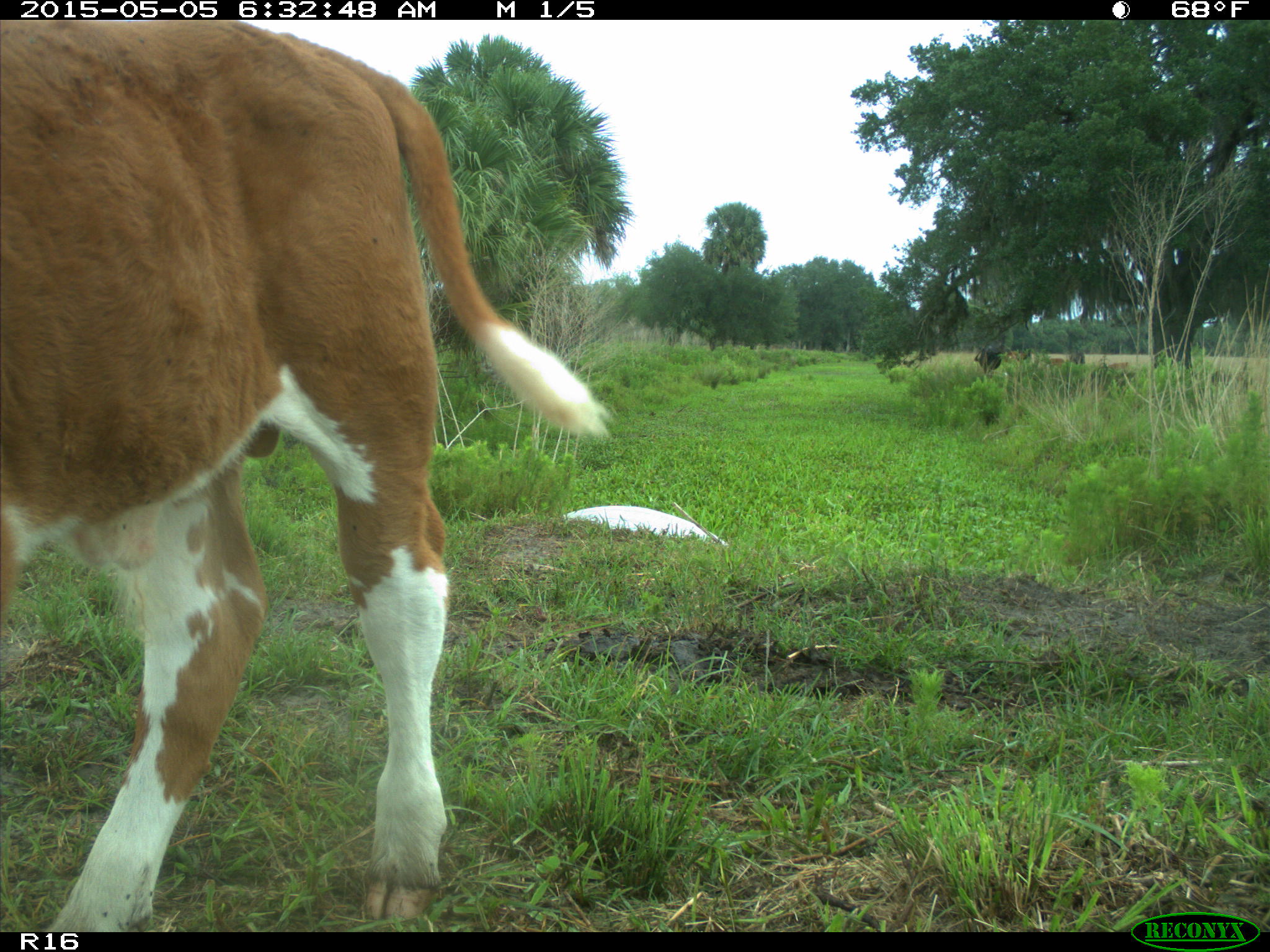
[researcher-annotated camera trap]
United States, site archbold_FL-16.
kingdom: Animalia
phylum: Chordata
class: Mammalia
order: Artiodactyla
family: Bovidae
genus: Bos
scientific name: Bos taurus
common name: domestic cow